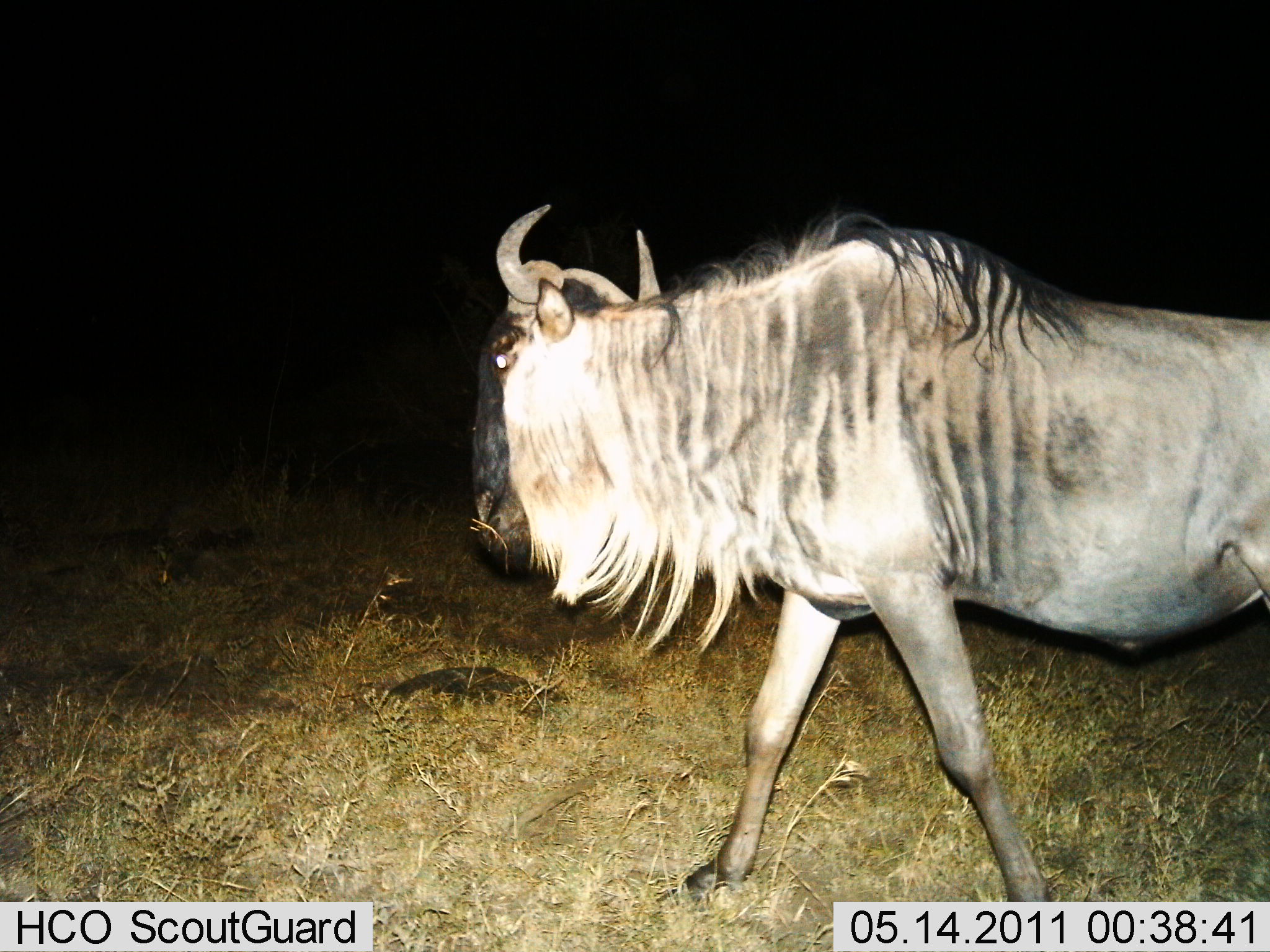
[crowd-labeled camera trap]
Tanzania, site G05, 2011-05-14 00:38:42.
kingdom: Animalia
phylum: Chordata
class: Mammalia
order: Artiodactyla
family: Bovidae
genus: Connochaetes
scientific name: Connochaetes taurinus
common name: blue wildebeest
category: wildebeest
Wildebeest (blue wildebeest) (Connochaetes taurinus), count 1. Behavior (volunteer vote fractions): standing 10%, resting 0%, moving 90%, interacting 0%. Young present (vote fraction): 0%. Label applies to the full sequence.